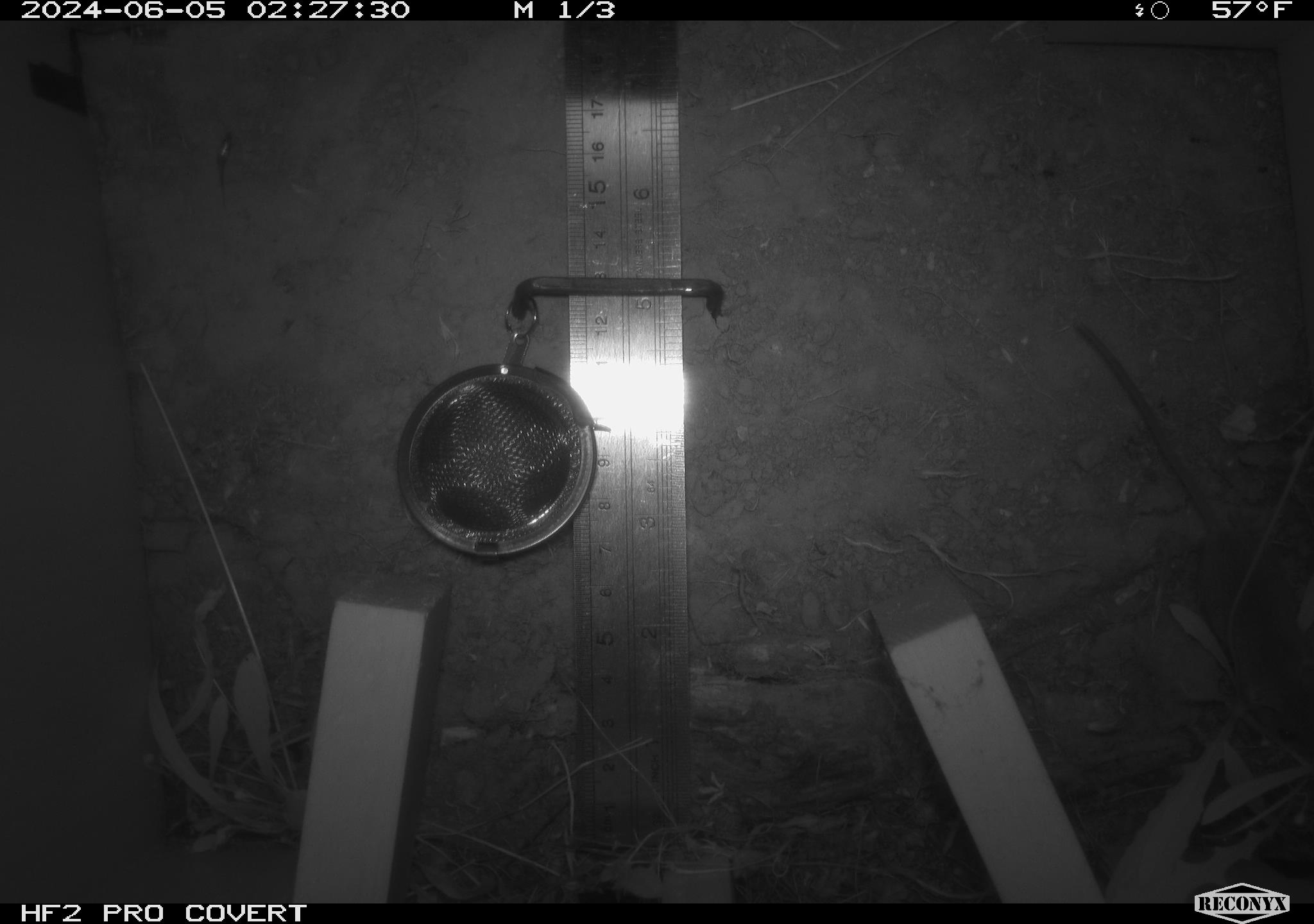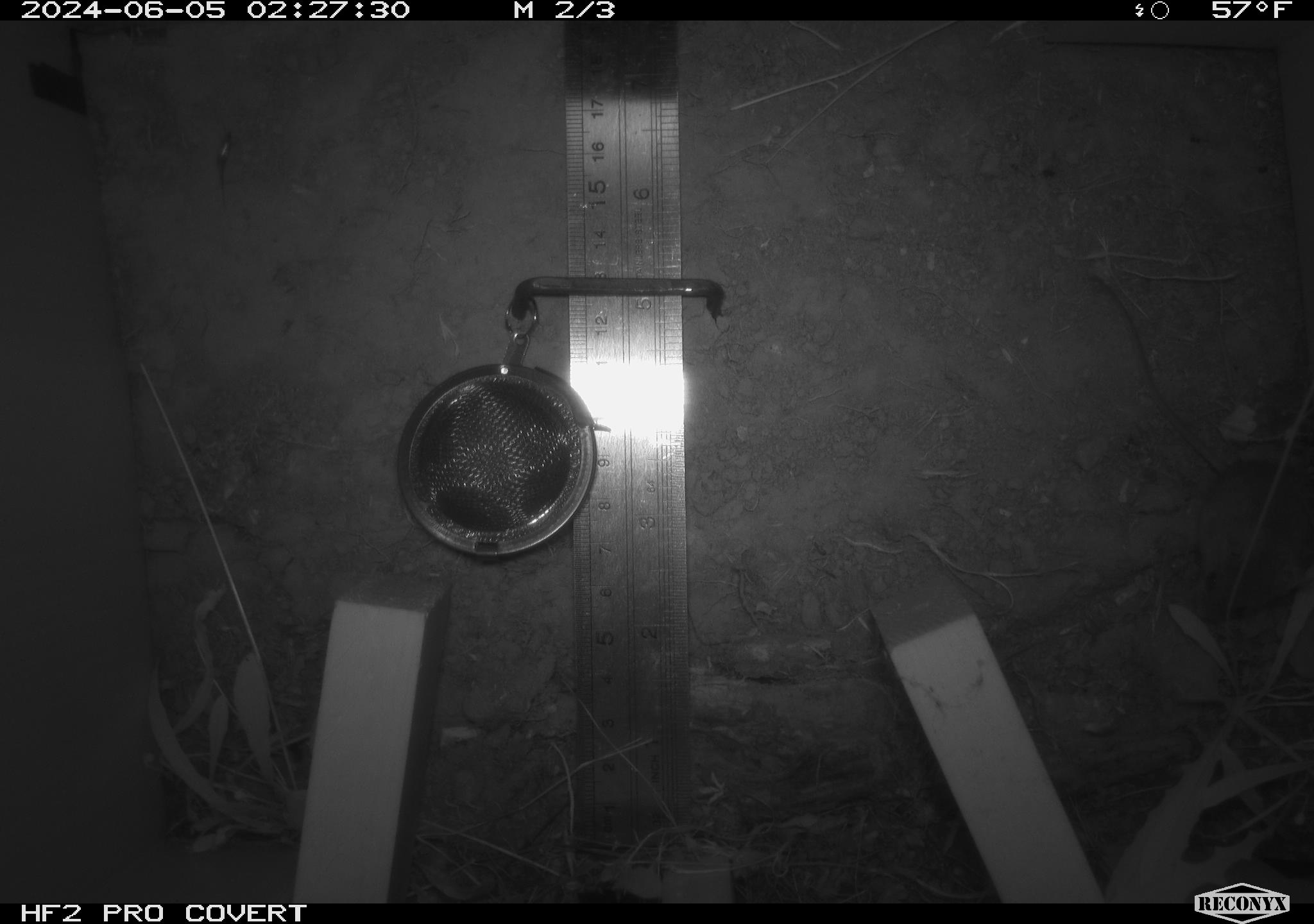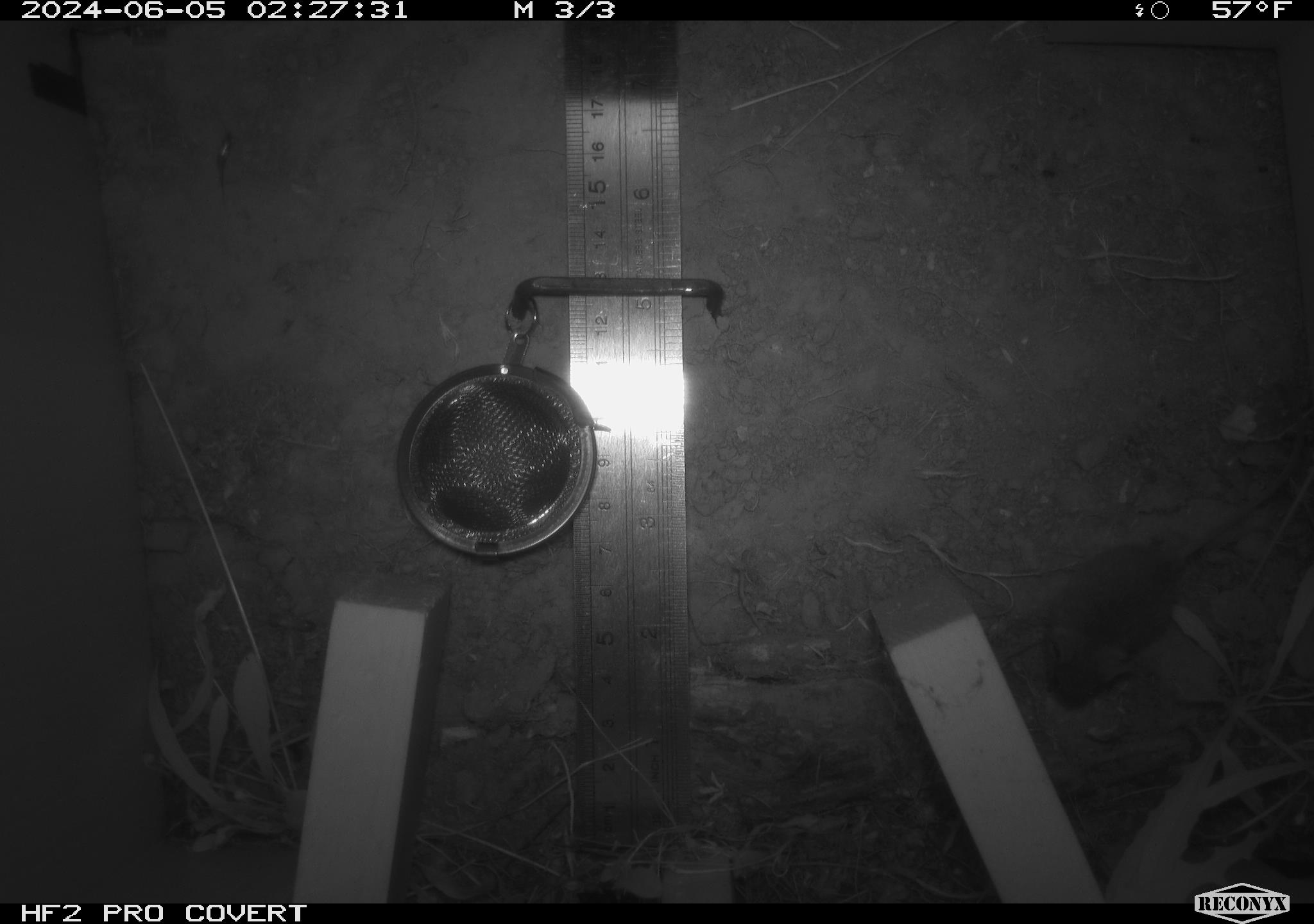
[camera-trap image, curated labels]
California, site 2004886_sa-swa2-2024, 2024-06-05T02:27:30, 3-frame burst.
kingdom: Animalia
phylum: Chordata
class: Mammalia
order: Rodentia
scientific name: Rodentia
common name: mouse species